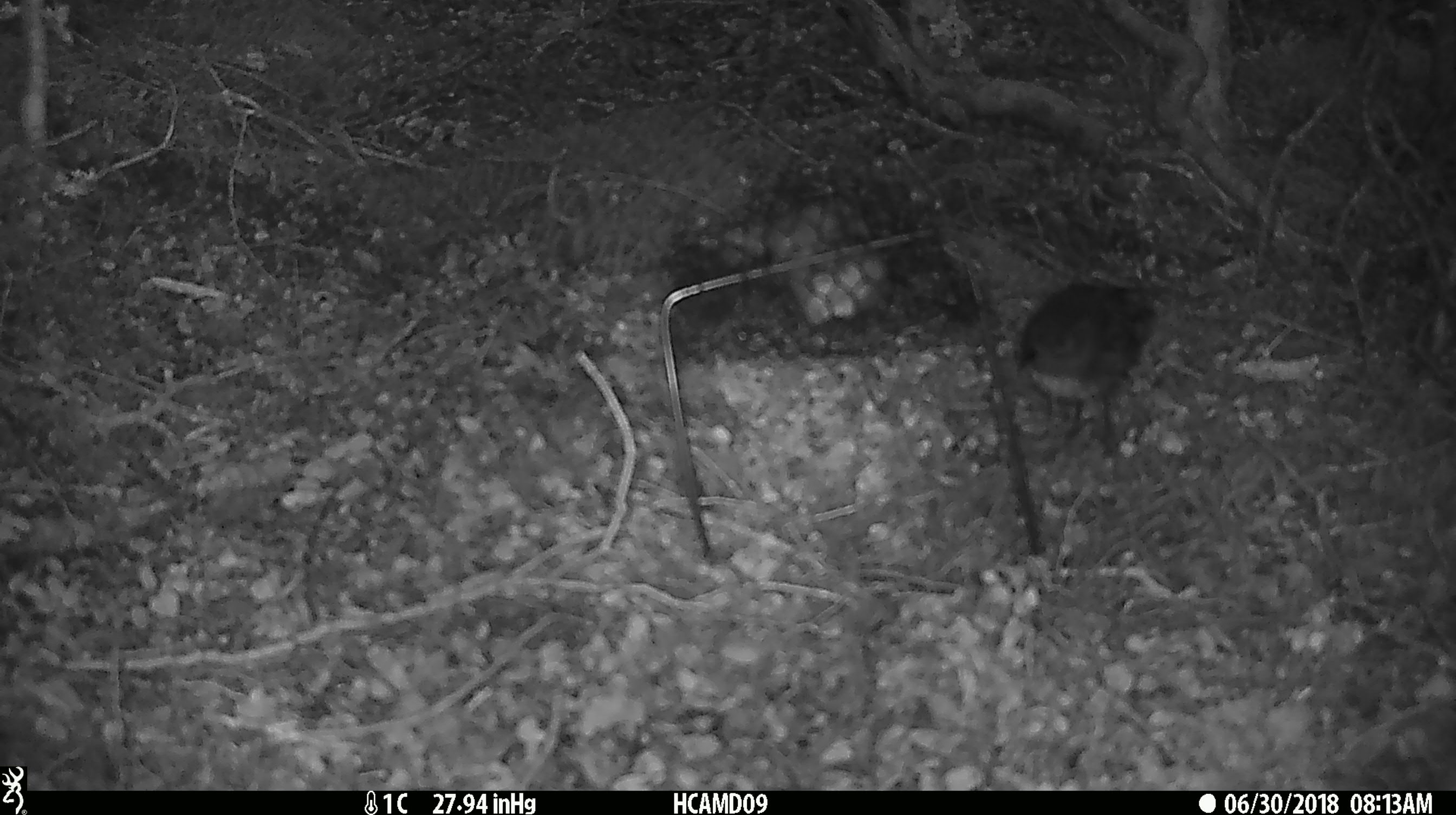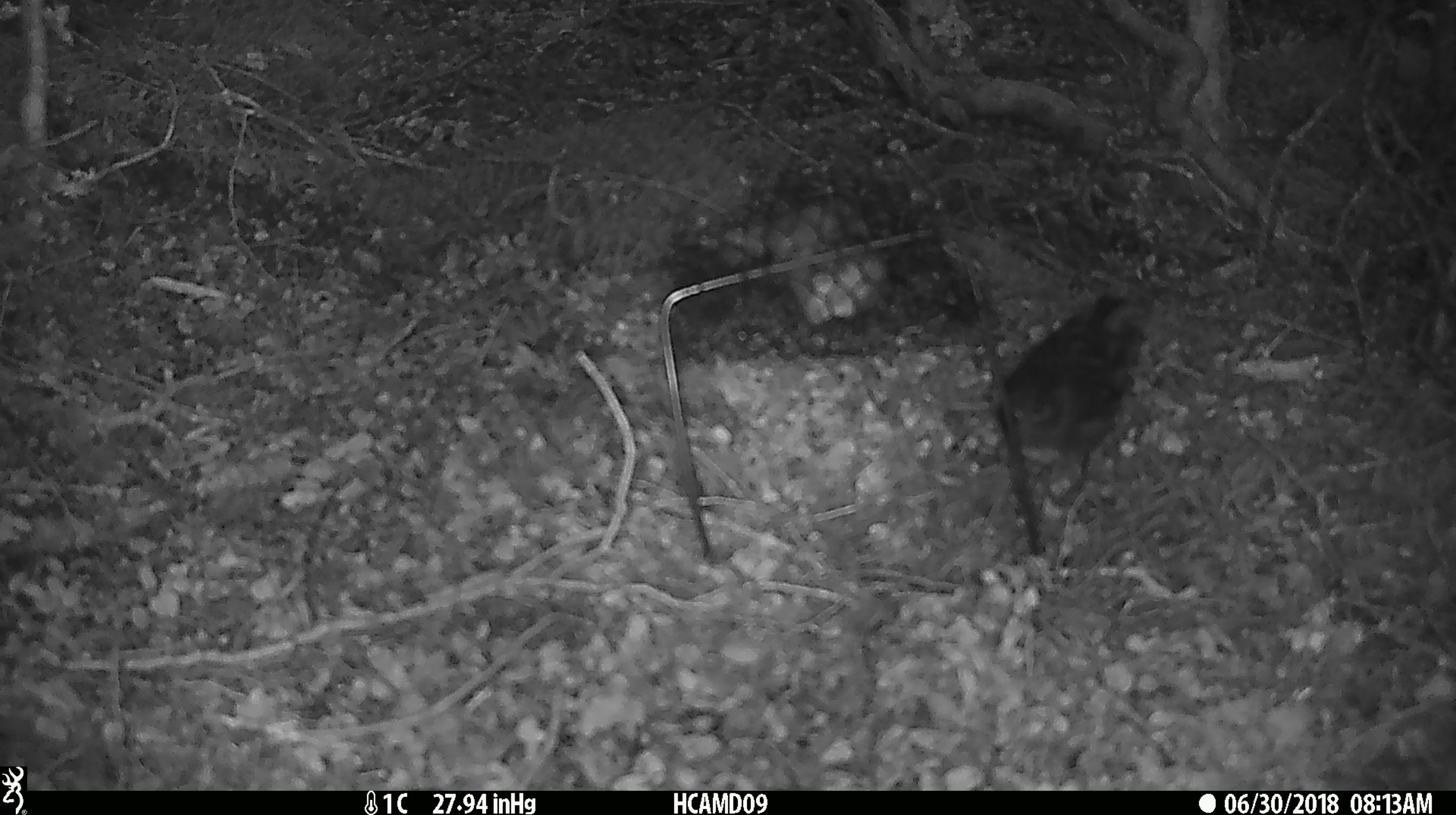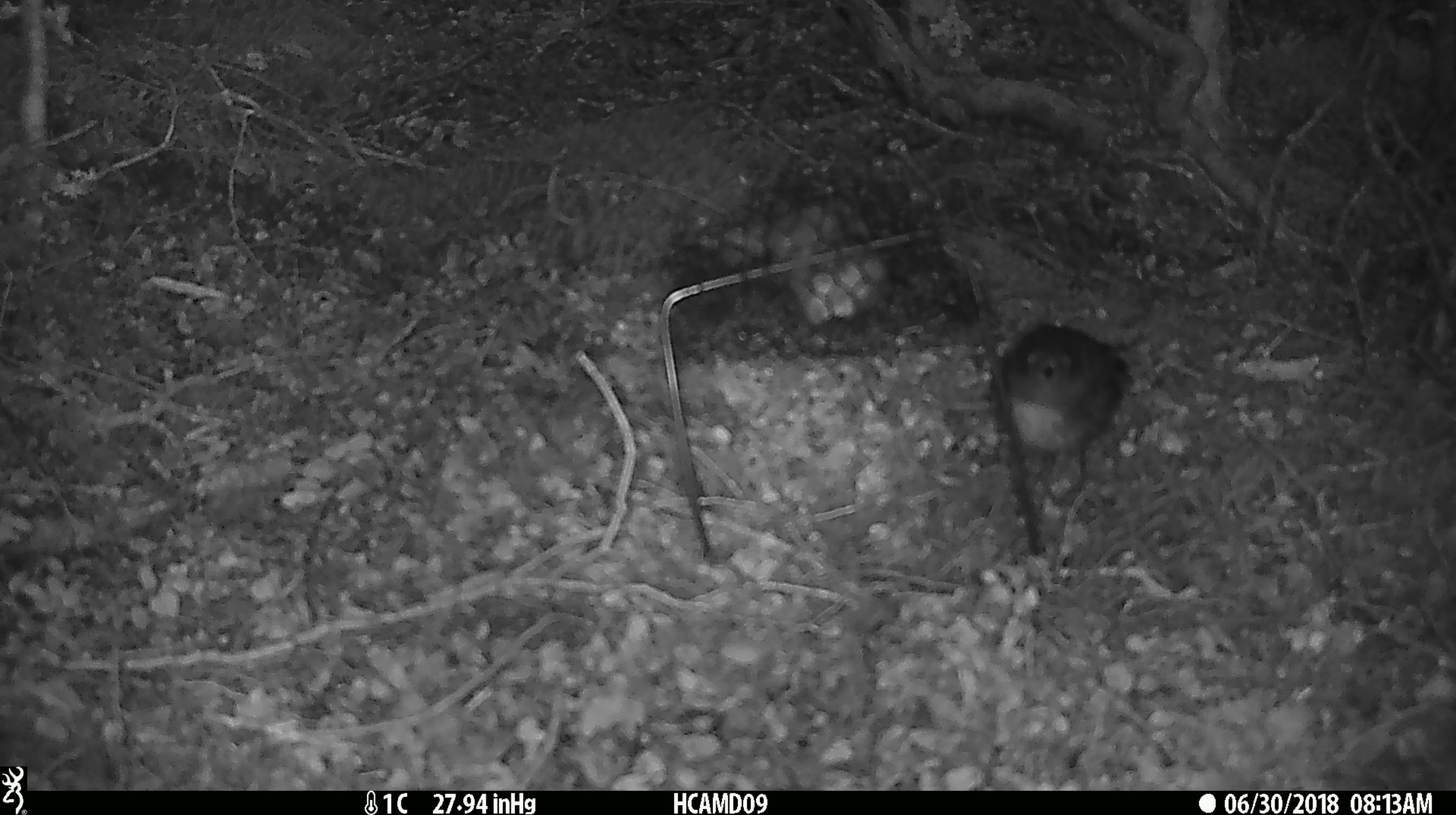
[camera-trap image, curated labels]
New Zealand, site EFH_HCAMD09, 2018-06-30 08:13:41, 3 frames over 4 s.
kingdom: Animalia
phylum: Chordata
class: Aves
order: Passeriformes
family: Petroicidae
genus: Petroica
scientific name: Petroica australis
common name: new zealand robin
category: robin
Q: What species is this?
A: Robin (new zealand robin) (Petroica australis).